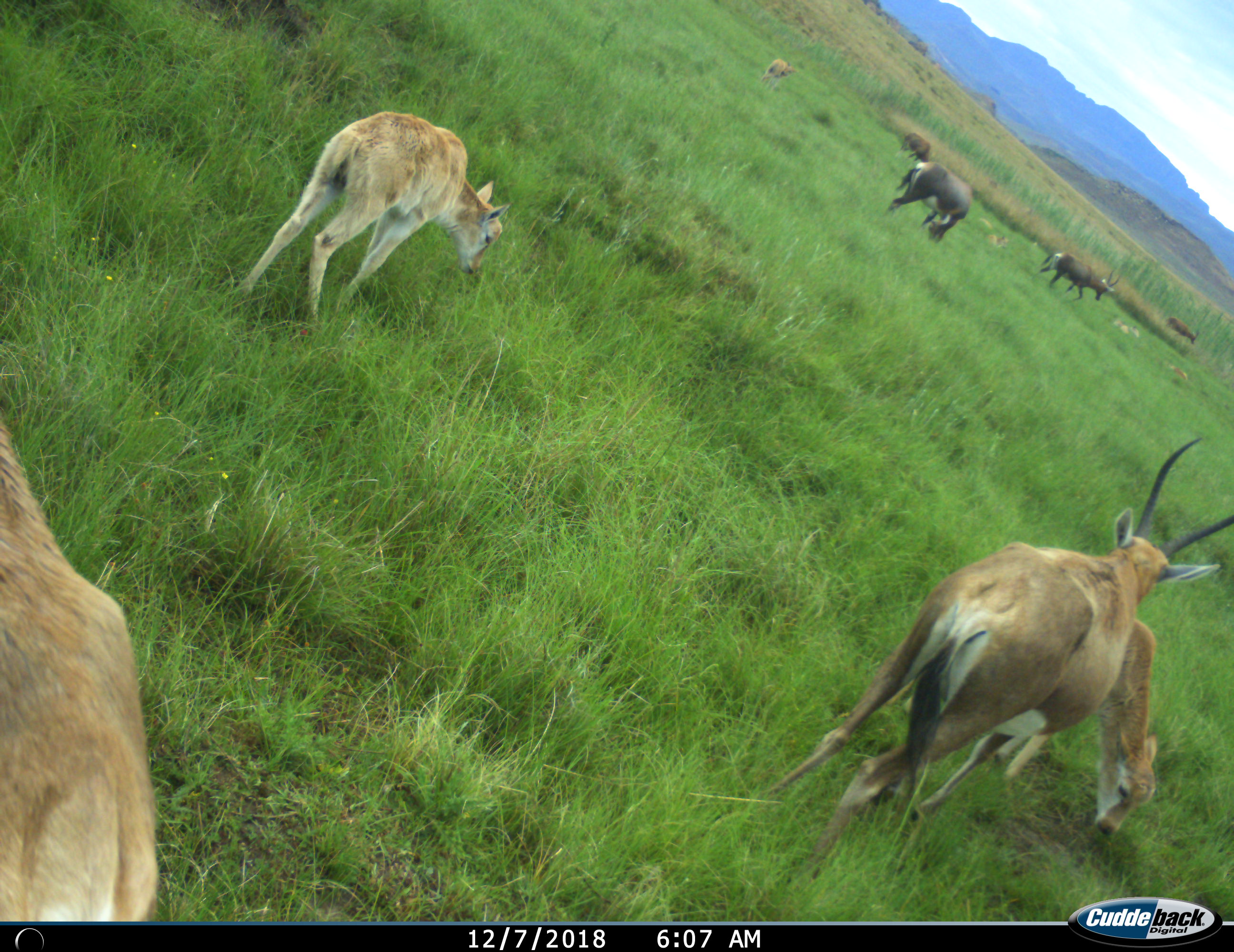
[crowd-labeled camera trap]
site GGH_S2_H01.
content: unidentified animal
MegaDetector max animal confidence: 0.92